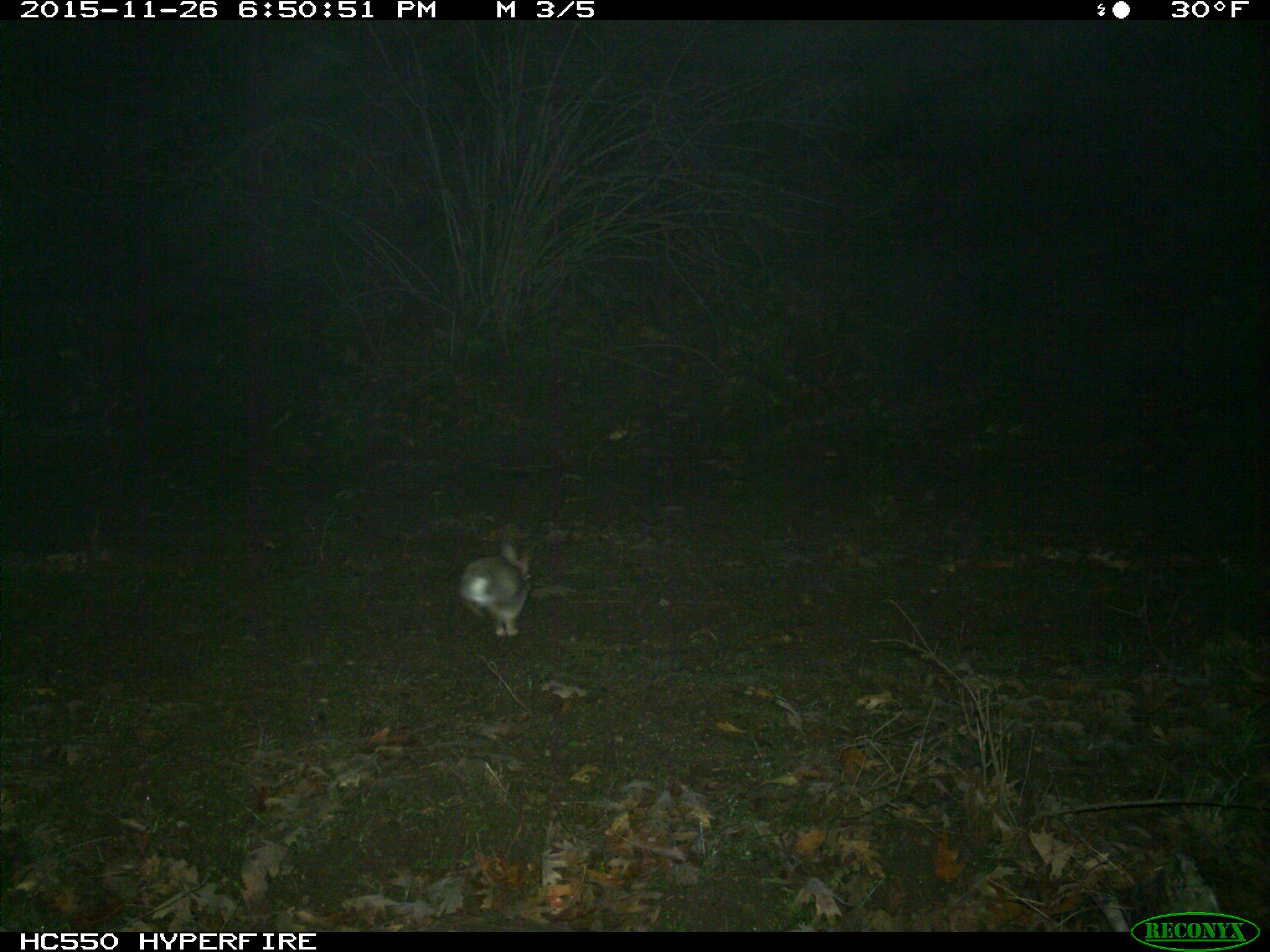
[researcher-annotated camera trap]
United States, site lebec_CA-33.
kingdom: Animalia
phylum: Chordata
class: Mammalia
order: Lagomorpha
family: Leporidae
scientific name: Leporidae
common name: rabbits and hares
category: unidentified rabbit